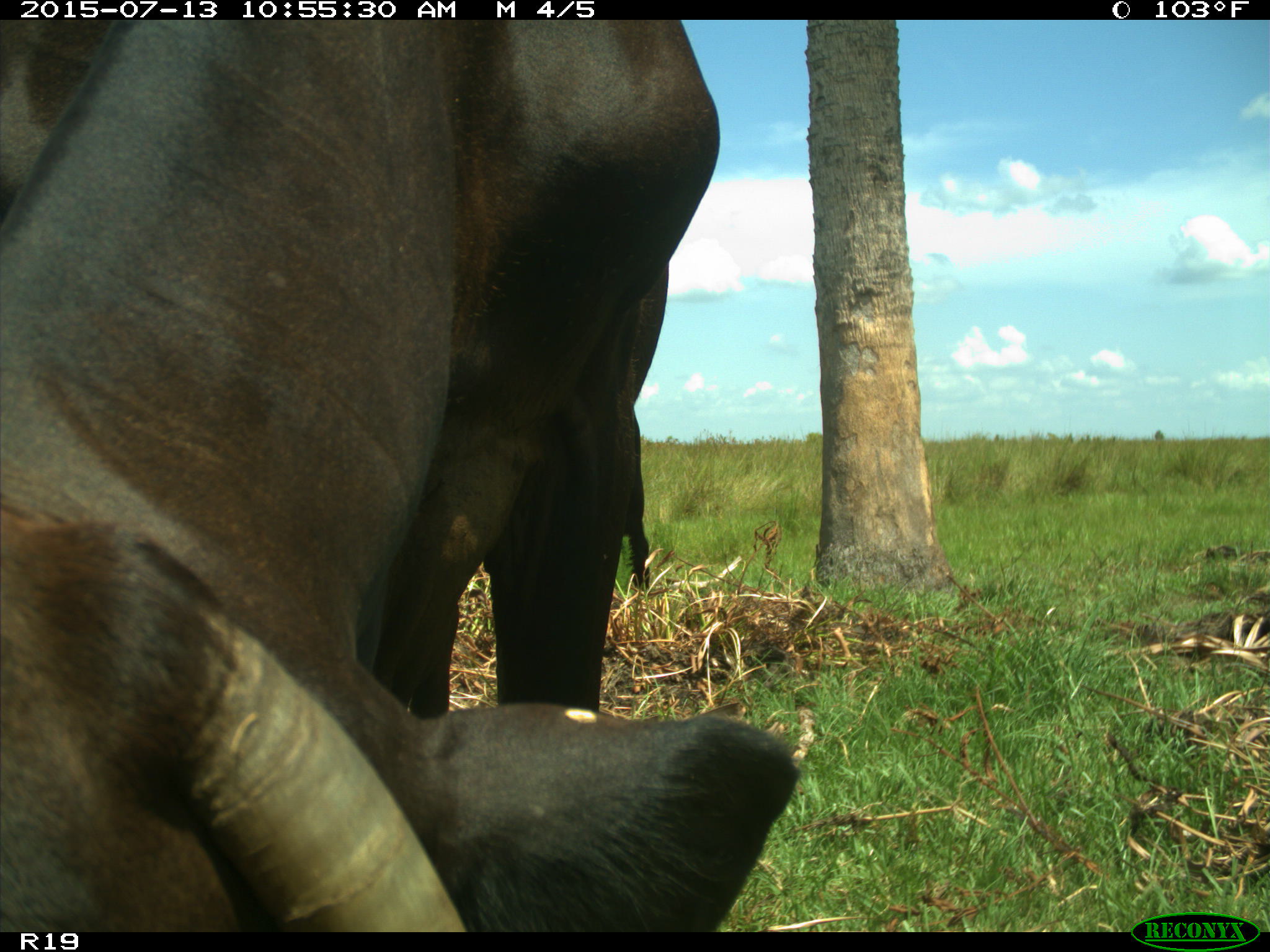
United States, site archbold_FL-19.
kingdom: Animalia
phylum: Chordata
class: Mammalia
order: Artiodactyla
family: Bovidae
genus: Bos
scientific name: Bos taurus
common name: domestic cow